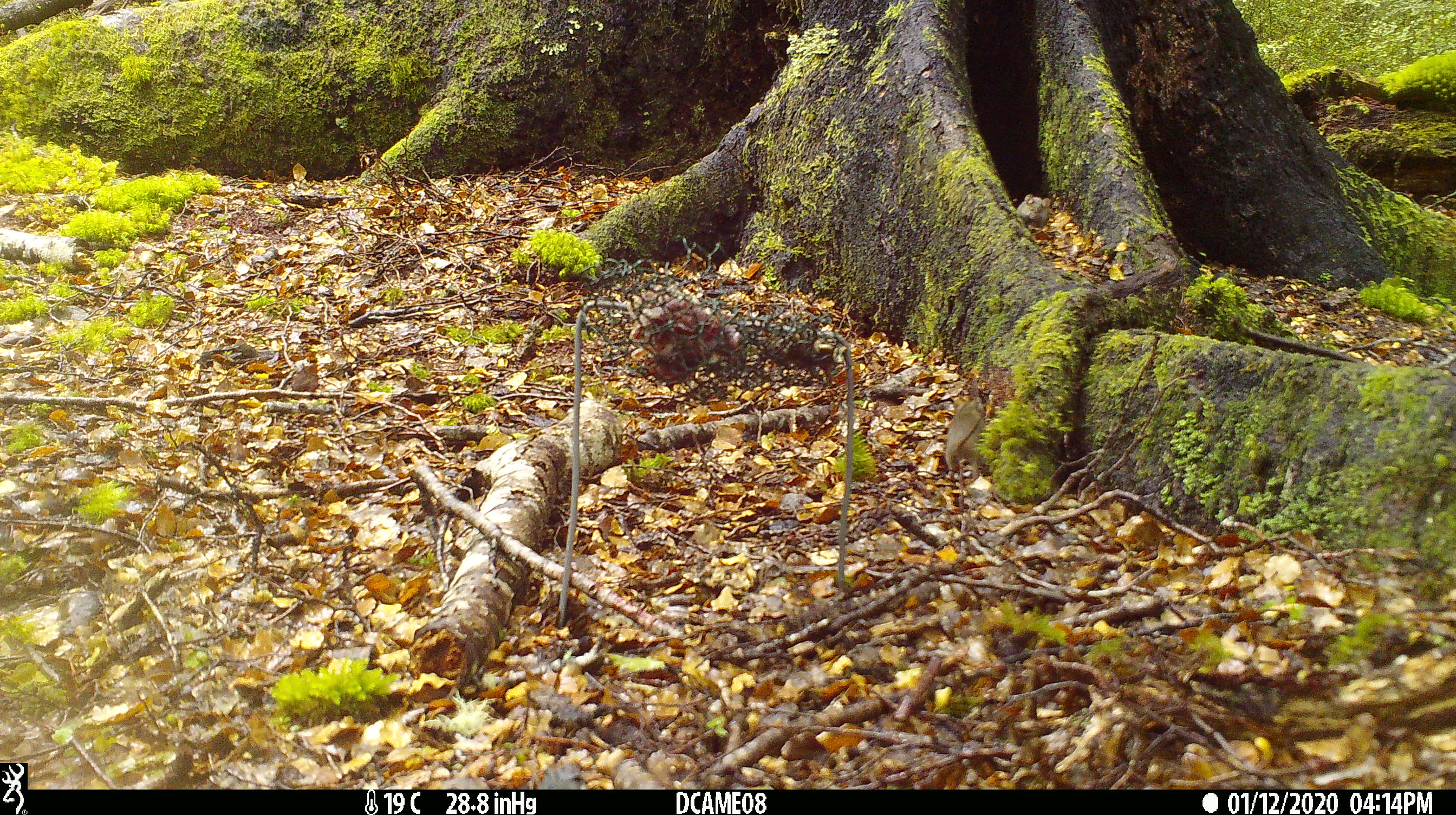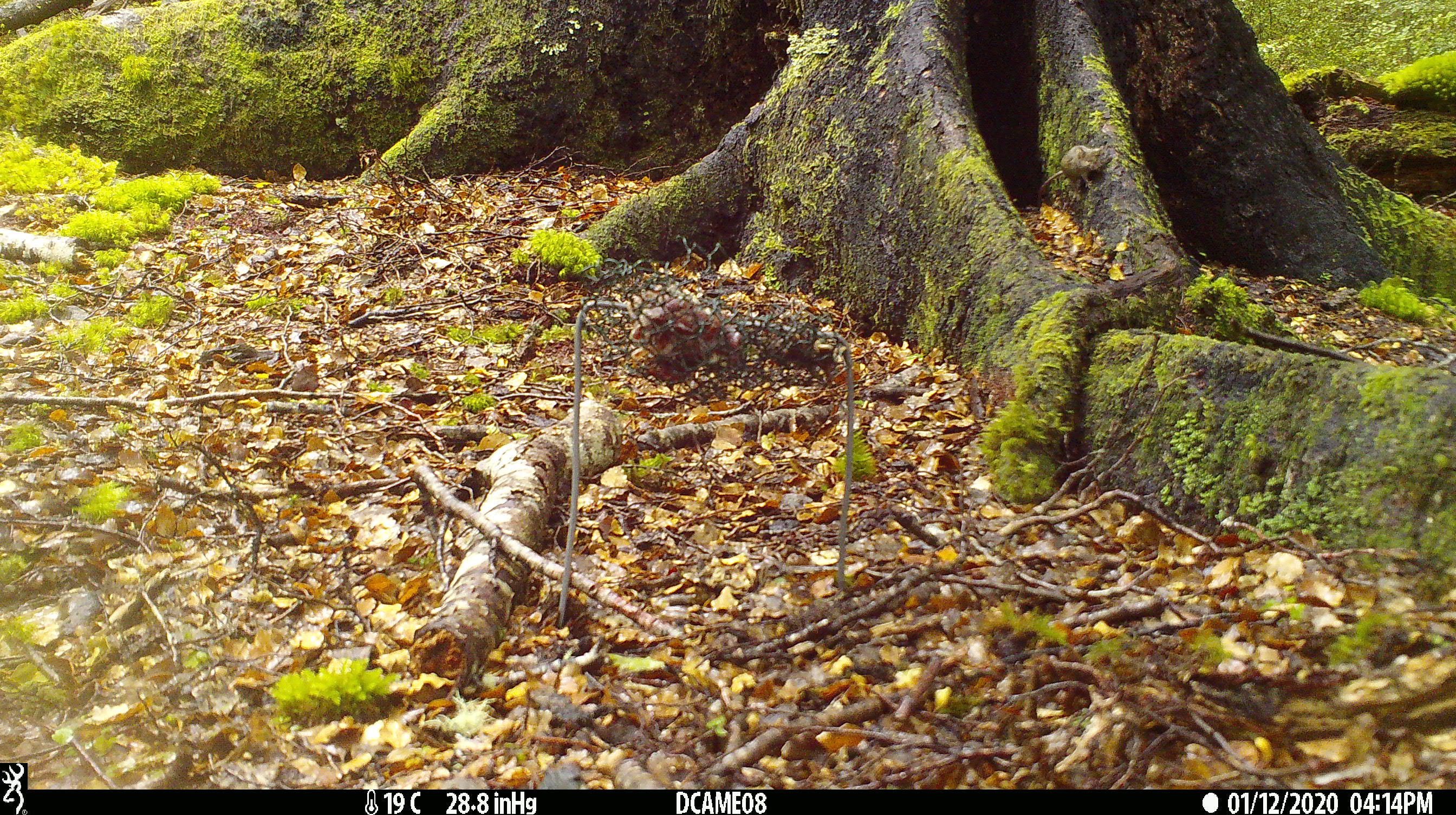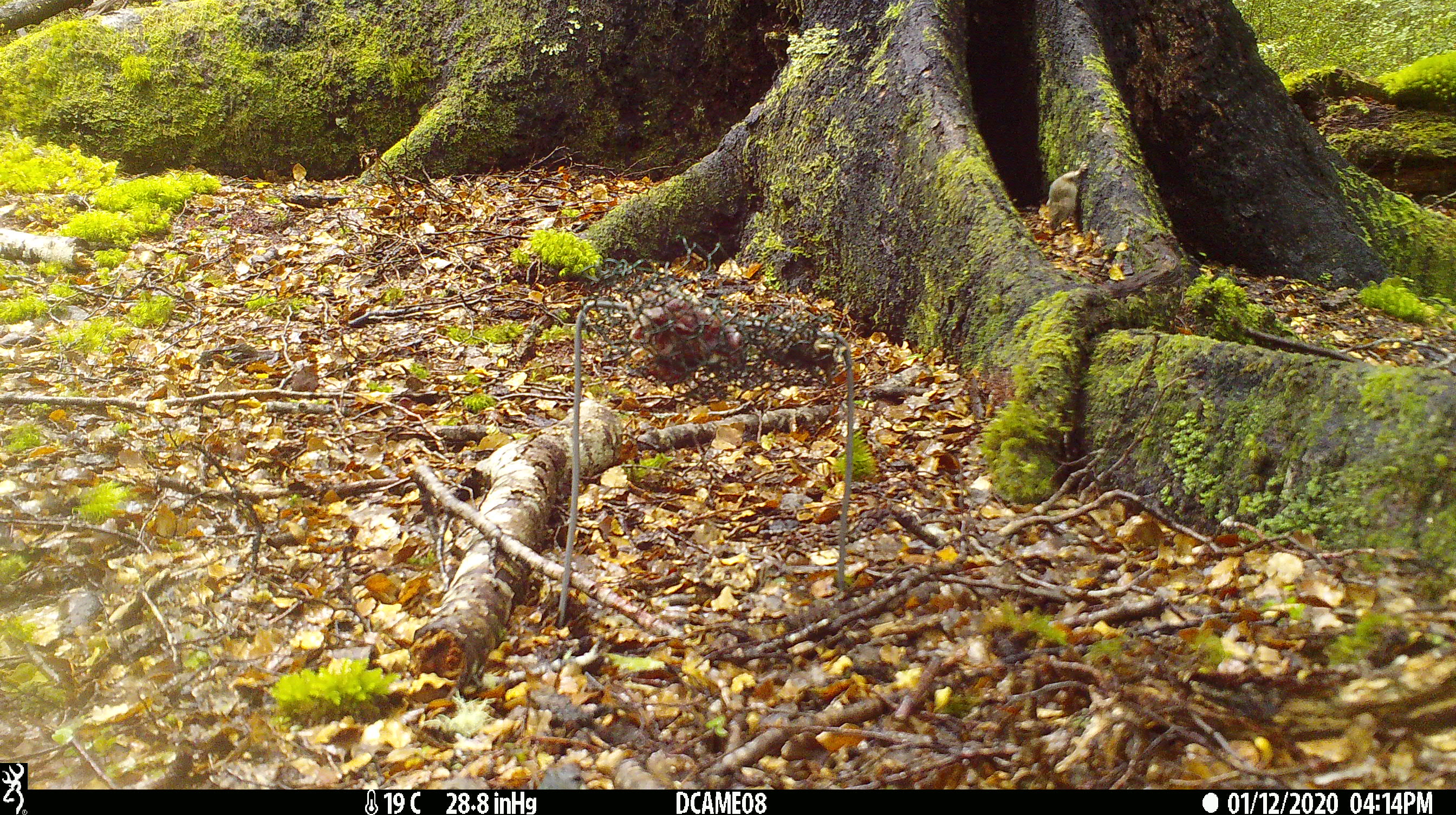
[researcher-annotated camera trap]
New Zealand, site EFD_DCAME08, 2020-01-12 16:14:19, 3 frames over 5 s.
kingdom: Animalia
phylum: Chordata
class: Mammalia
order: Rodentia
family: Muridae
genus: Mus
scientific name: Mus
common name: mouse